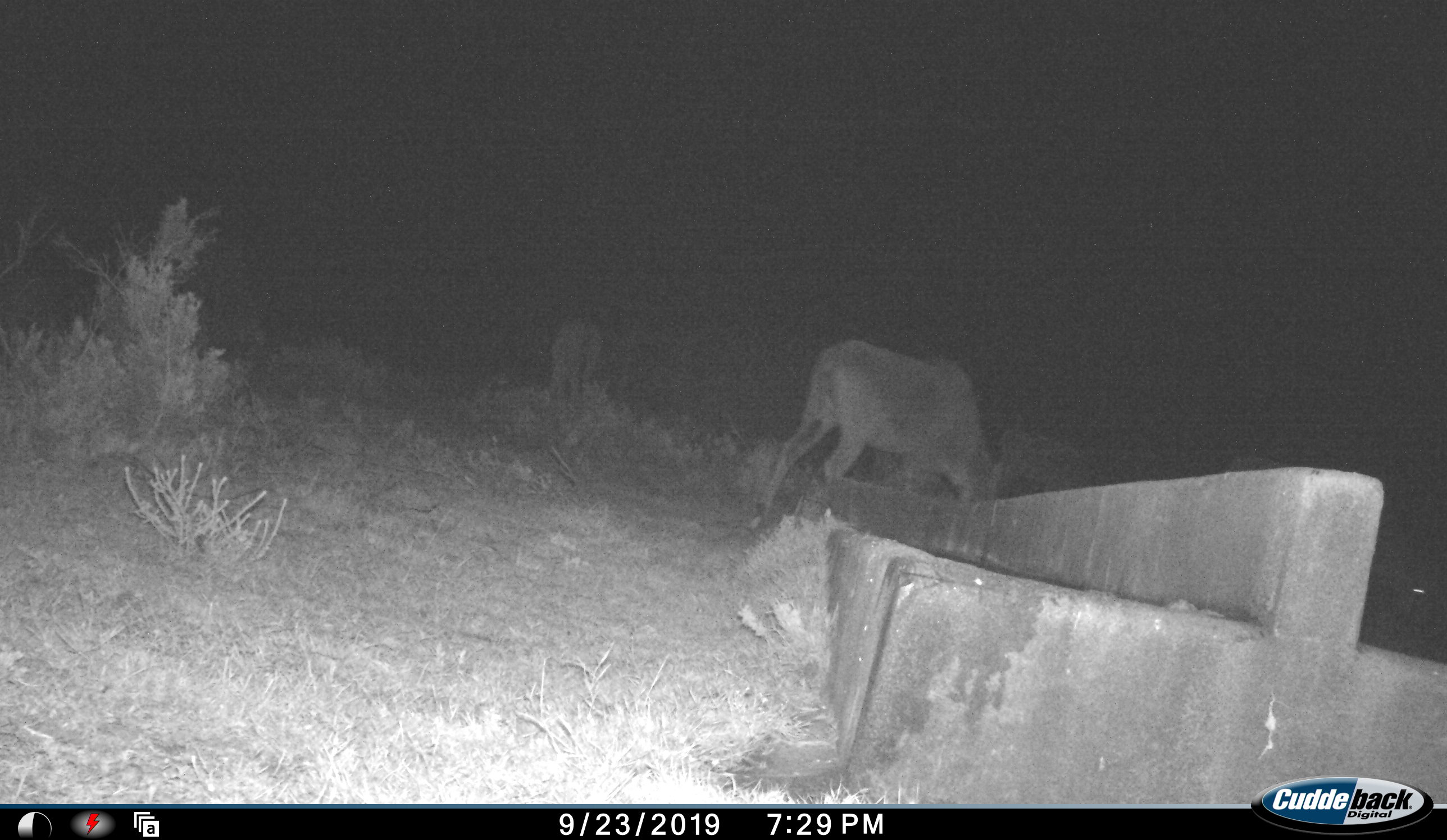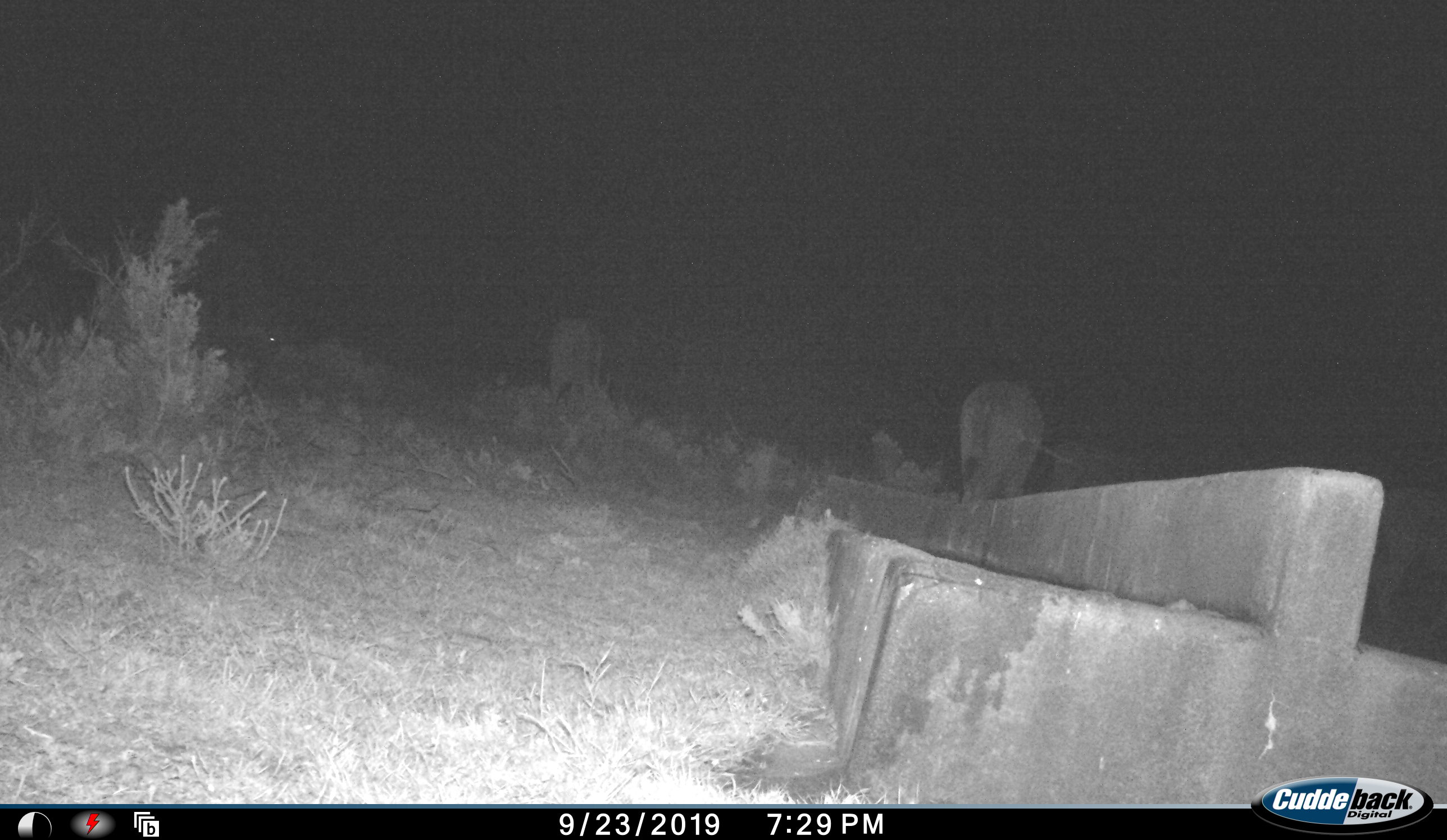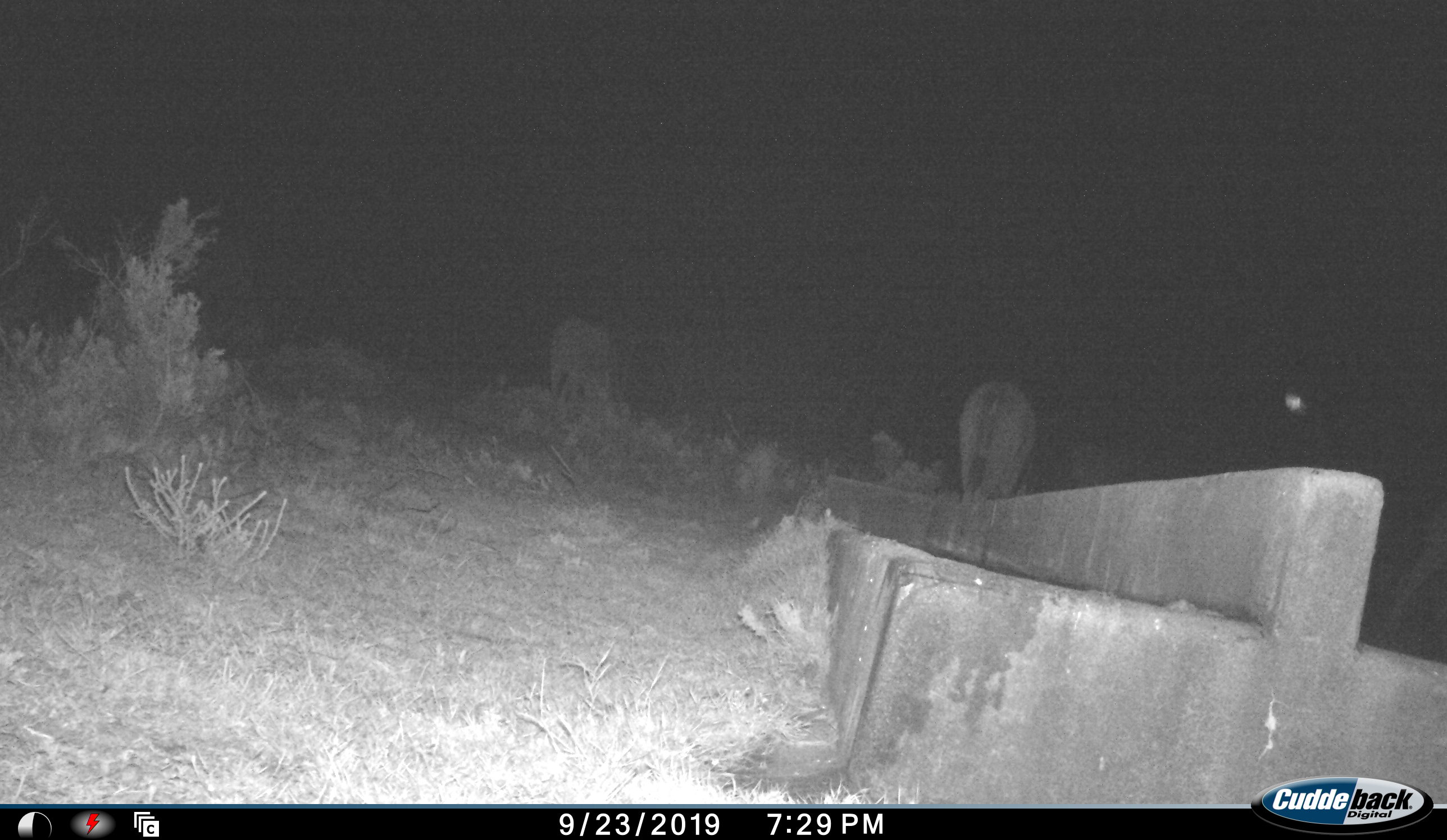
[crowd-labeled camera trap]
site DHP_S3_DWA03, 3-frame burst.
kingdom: Animalia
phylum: Chordata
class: Mammalia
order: Artiodactyla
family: Bovidae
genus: Tragelaphus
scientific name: Tragelaphus oryx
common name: eland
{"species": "eland (Tragelaphus oryx)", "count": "4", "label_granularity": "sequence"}